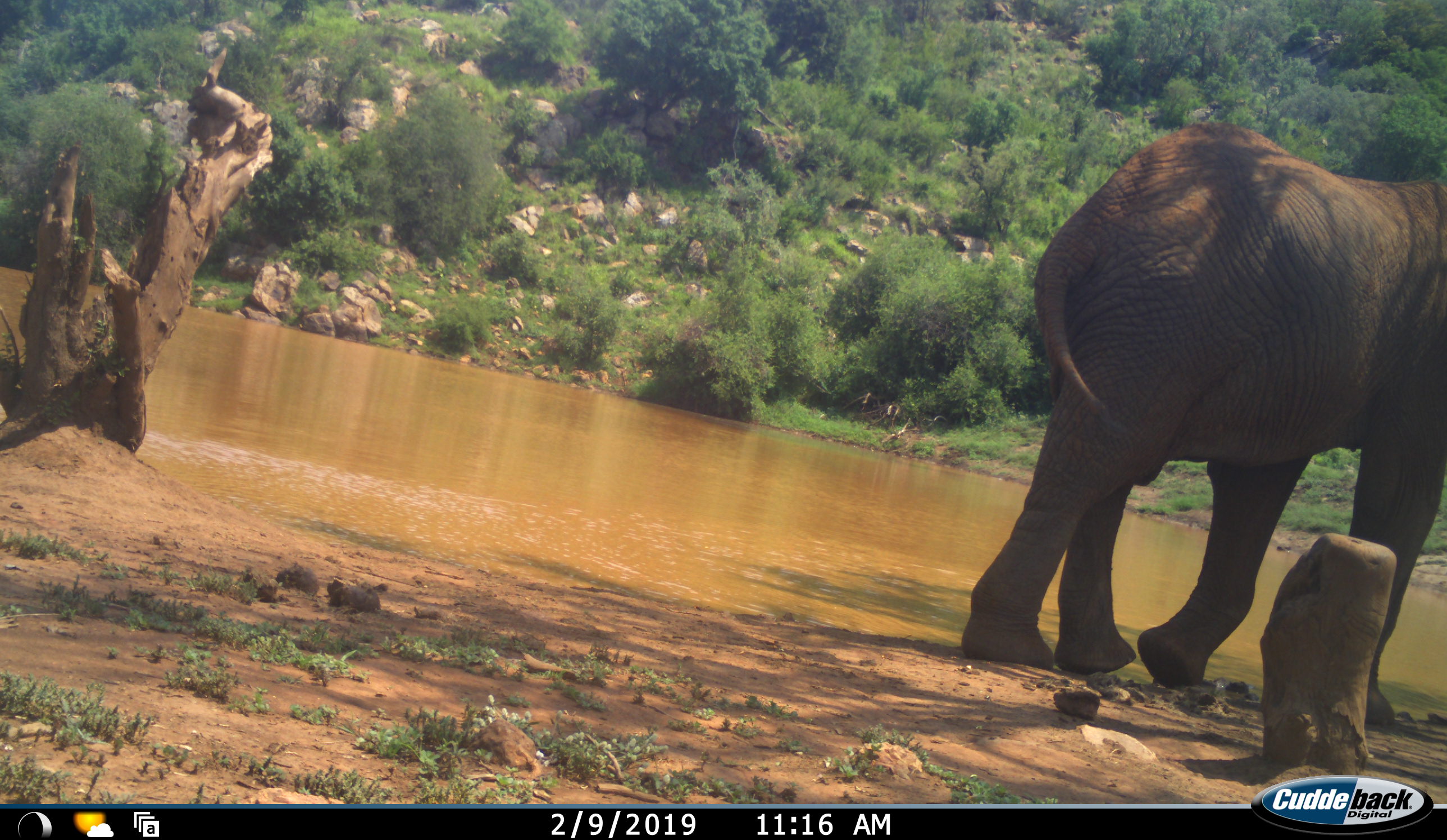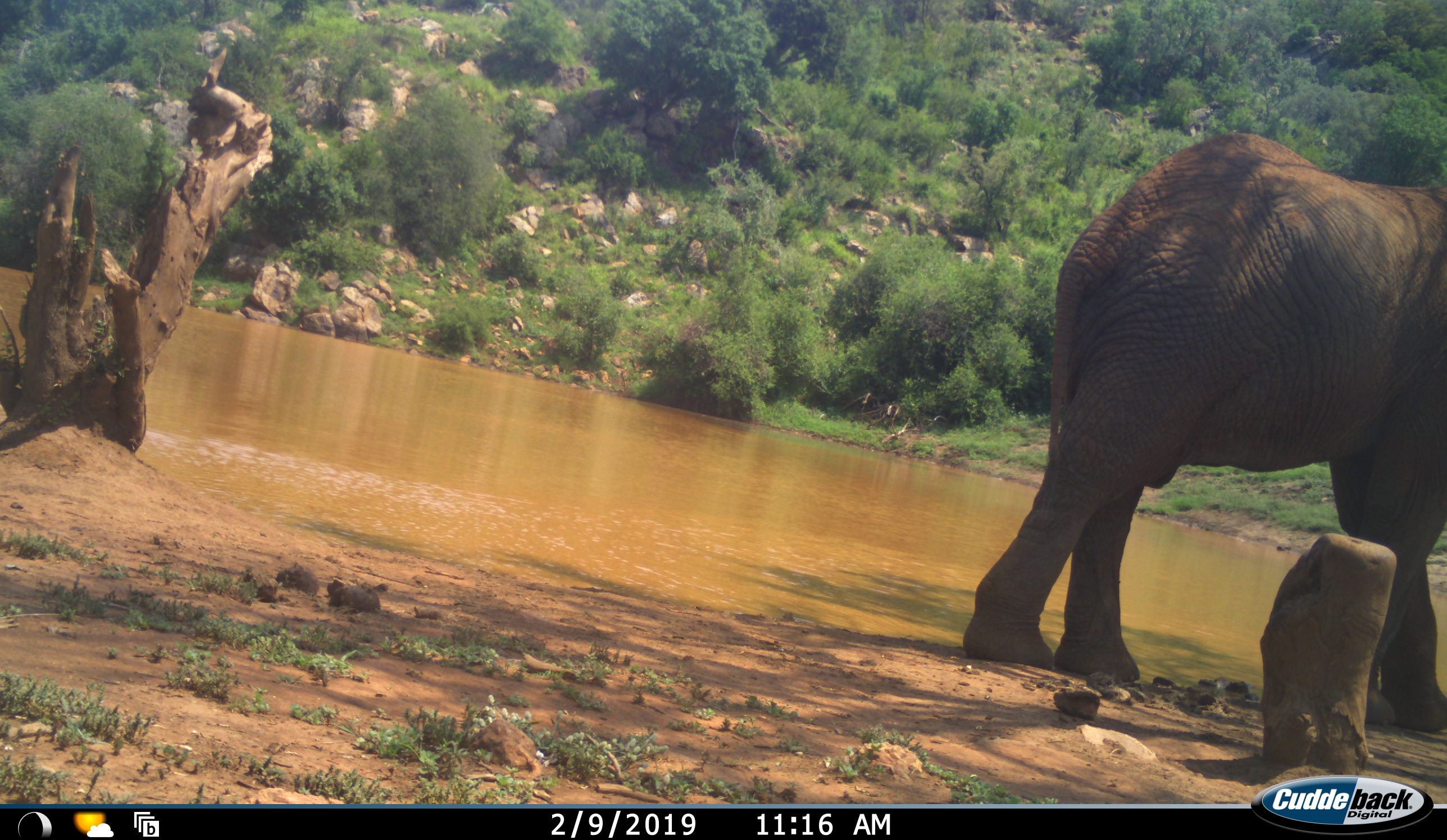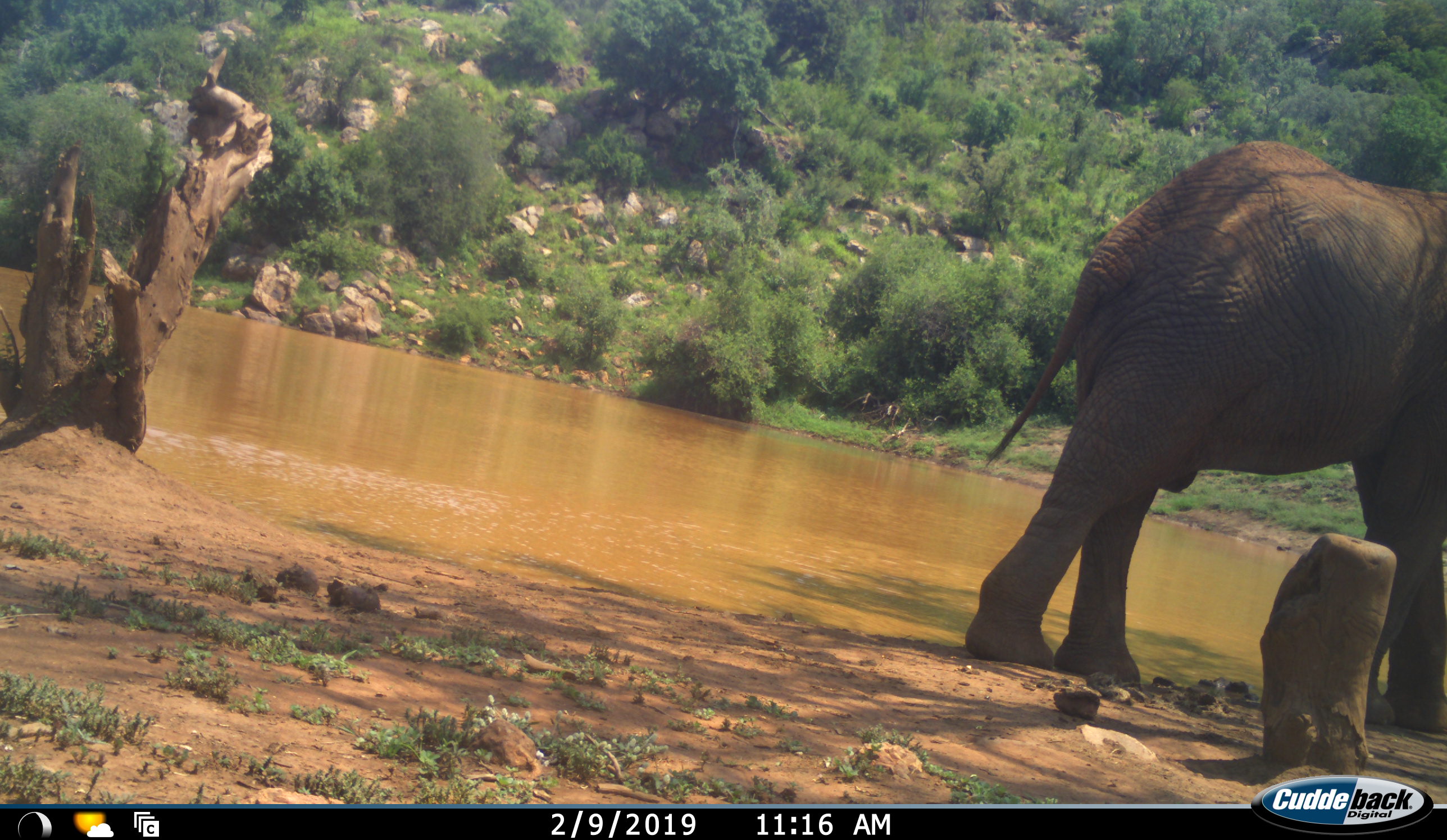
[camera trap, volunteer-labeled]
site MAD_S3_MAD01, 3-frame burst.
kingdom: Animalia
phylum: Chordata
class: Mammalia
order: Proboscidea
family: Elephantidae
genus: Loxodonta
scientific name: Loxodonta africana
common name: african bush elephant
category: elephant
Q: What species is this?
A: Elephant (african bush elephant) (Loxodonta africana).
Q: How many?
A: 1.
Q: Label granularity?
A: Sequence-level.